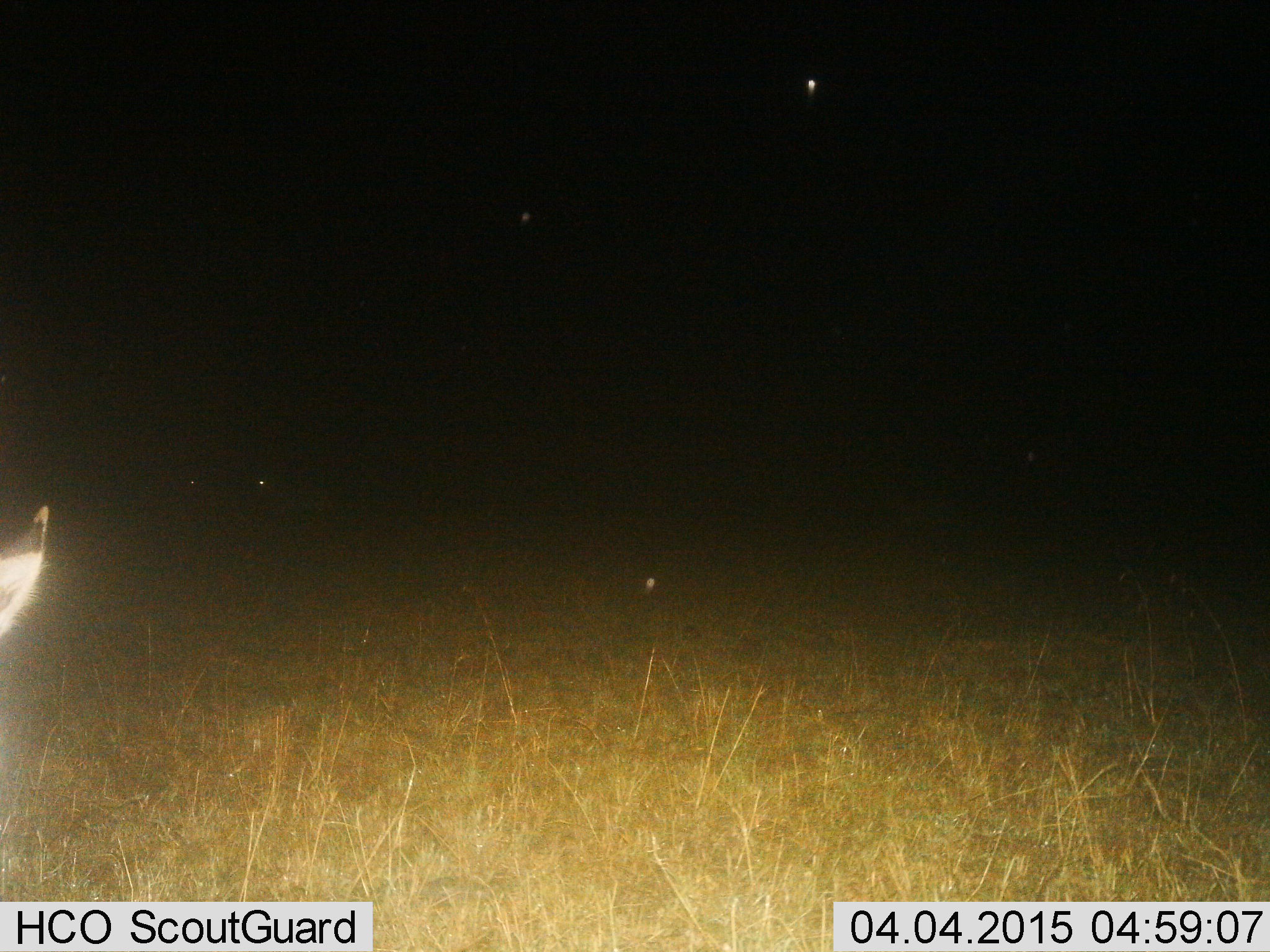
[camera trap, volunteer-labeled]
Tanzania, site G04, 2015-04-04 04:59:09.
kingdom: Animalia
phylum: Chordata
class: Mammalia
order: Perissodactyla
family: Equidae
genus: Equus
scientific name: Equus quagga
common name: plains zebra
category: zebra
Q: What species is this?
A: Zebra (plains zebra) (Equus quagga).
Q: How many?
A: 1.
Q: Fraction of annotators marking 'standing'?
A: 83%.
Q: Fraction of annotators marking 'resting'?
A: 0%.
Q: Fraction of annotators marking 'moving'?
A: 0%.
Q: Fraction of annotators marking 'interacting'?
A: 0%.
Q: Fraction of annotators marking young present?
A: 0%.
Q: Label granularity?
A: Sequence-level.